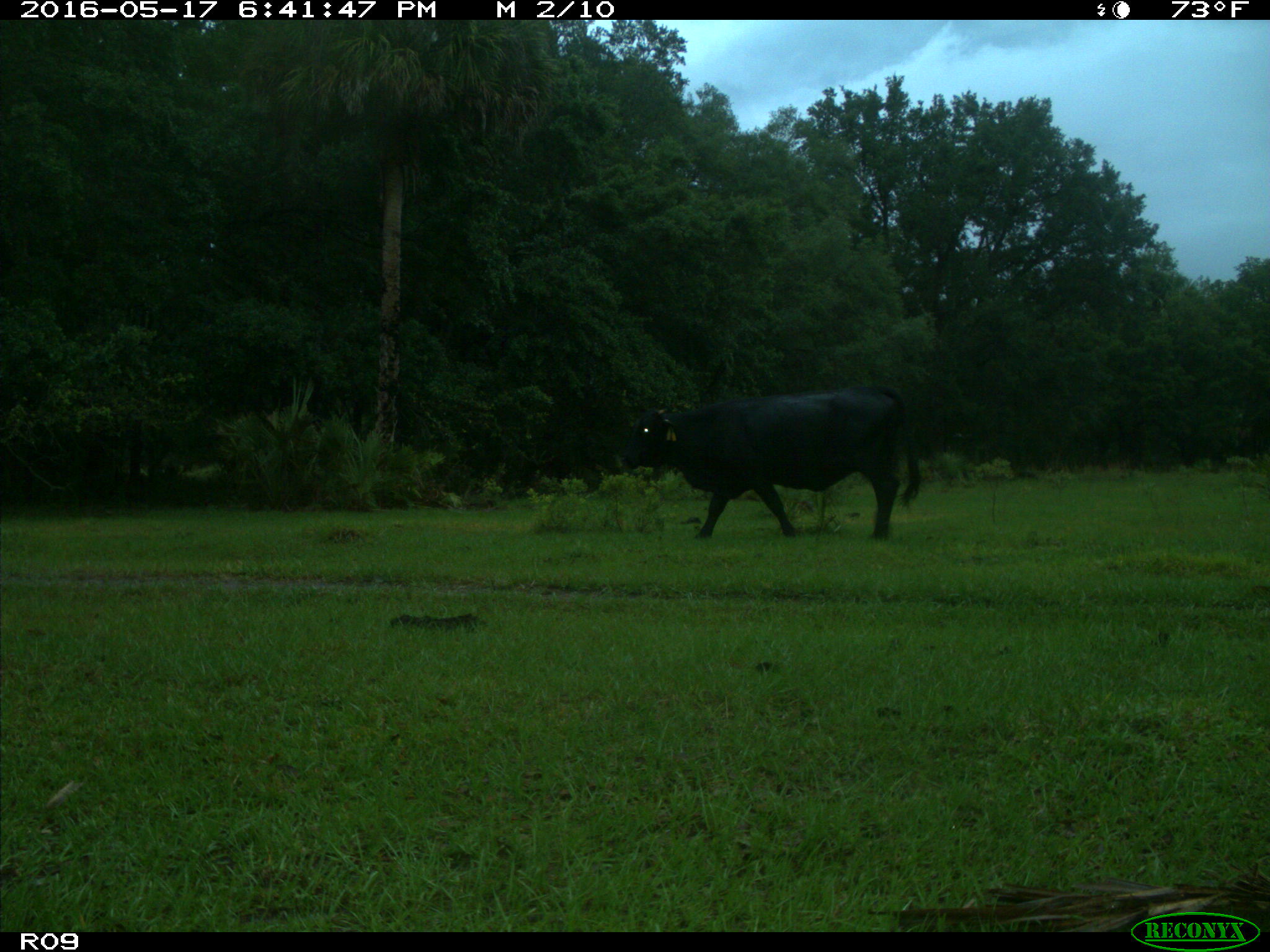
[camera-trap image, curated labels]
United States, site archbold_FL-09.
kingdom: Animalia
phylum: Chordata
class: Mammalia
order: Artiodactyla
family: Bovidae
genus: Bos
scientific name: Bos taurus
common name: domestic cow